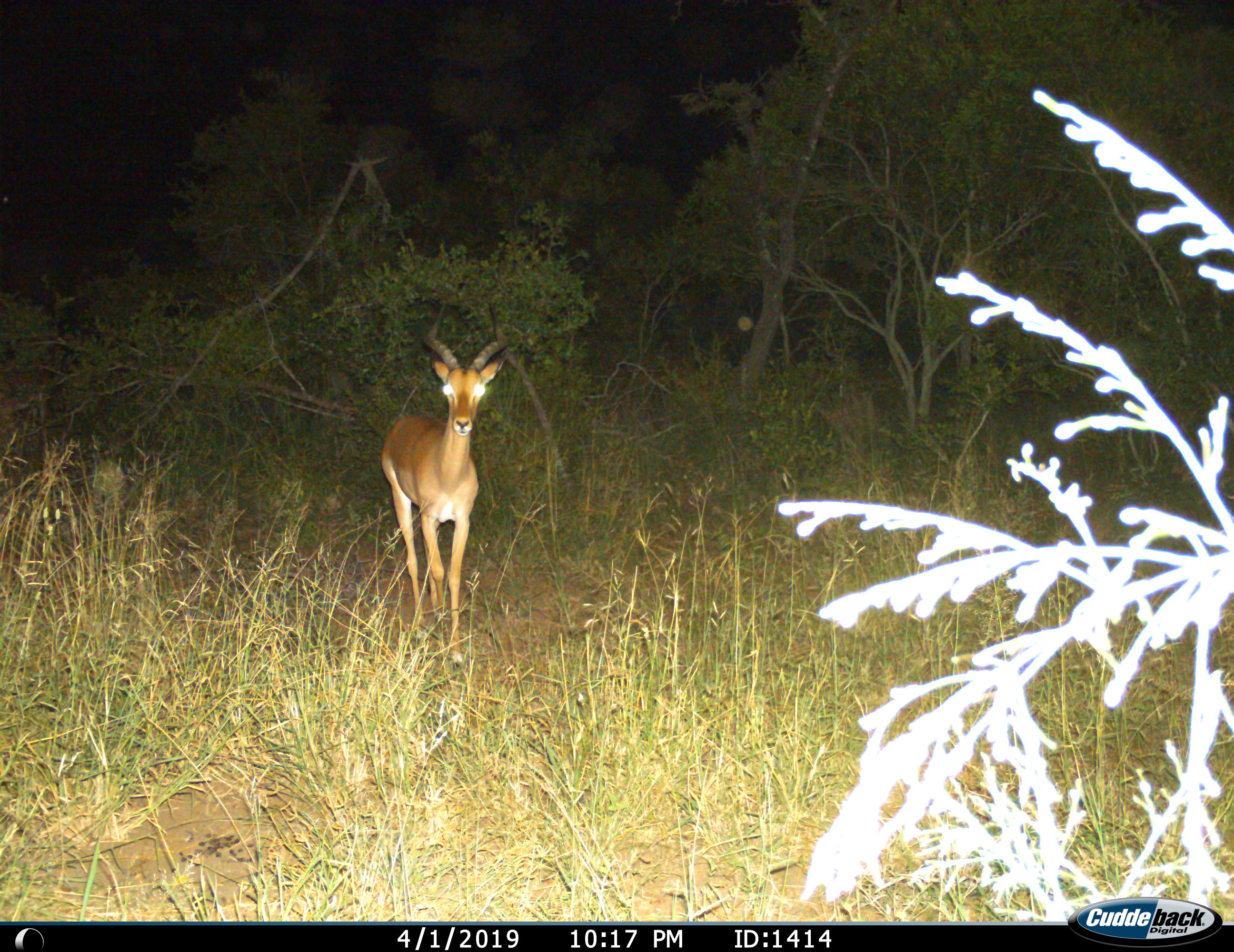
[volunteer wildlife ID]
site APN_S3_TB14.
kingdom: Animalia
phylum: Chordata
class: Mammalia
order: Artiodactyla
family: Bovidae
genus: Aepyceros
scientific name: Aepyceros melampus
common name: impala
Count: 1.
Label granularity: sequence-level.